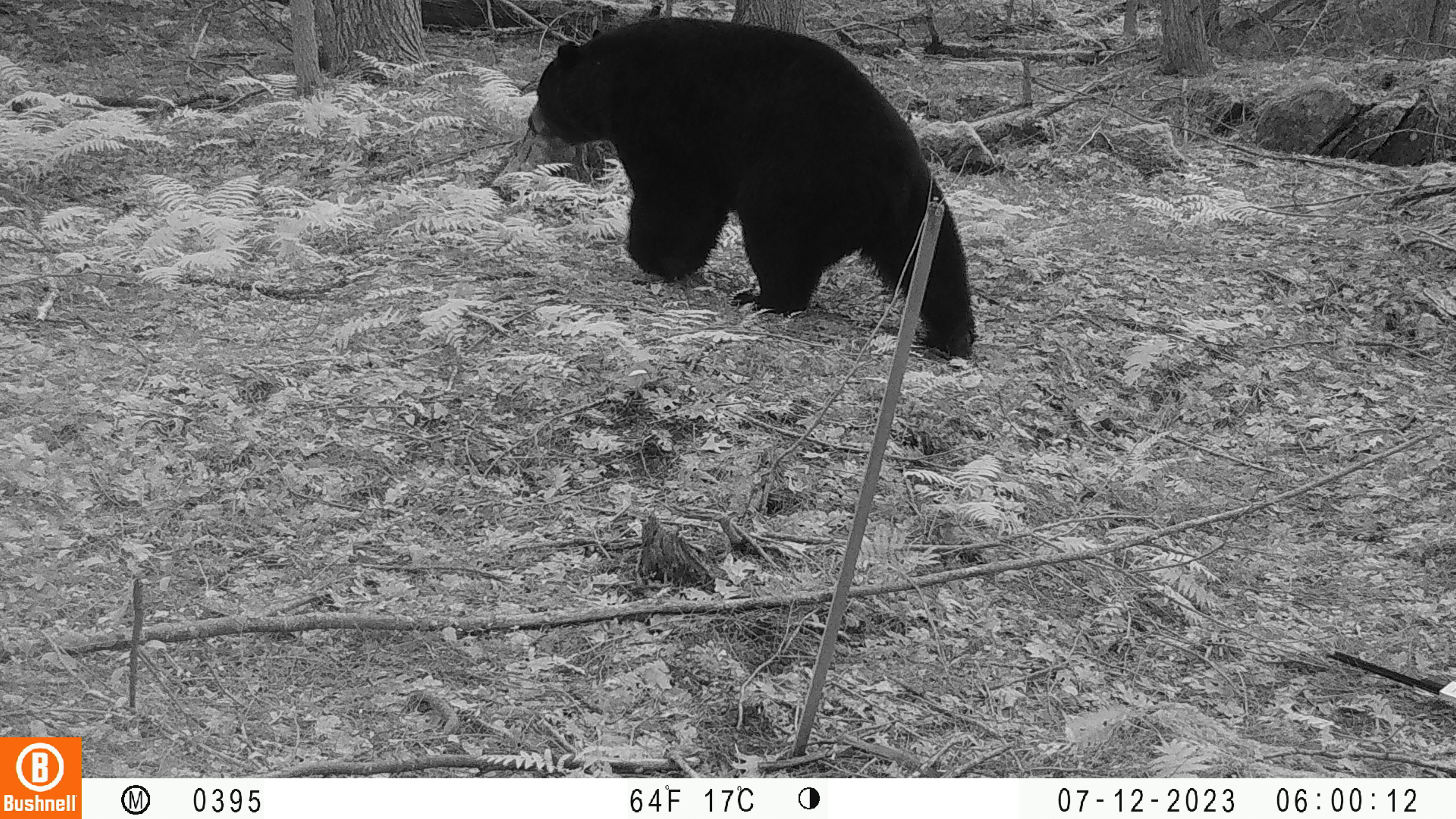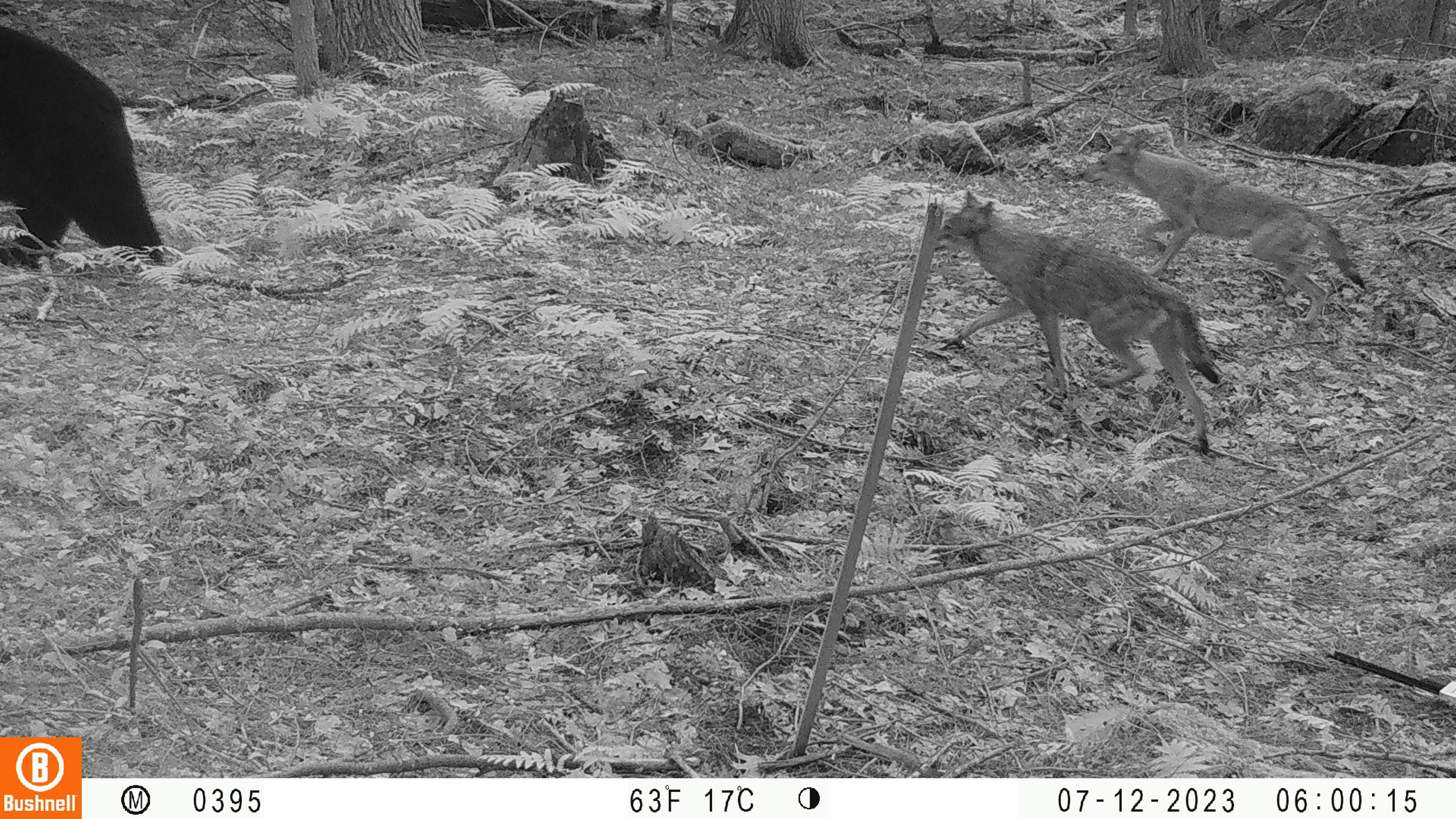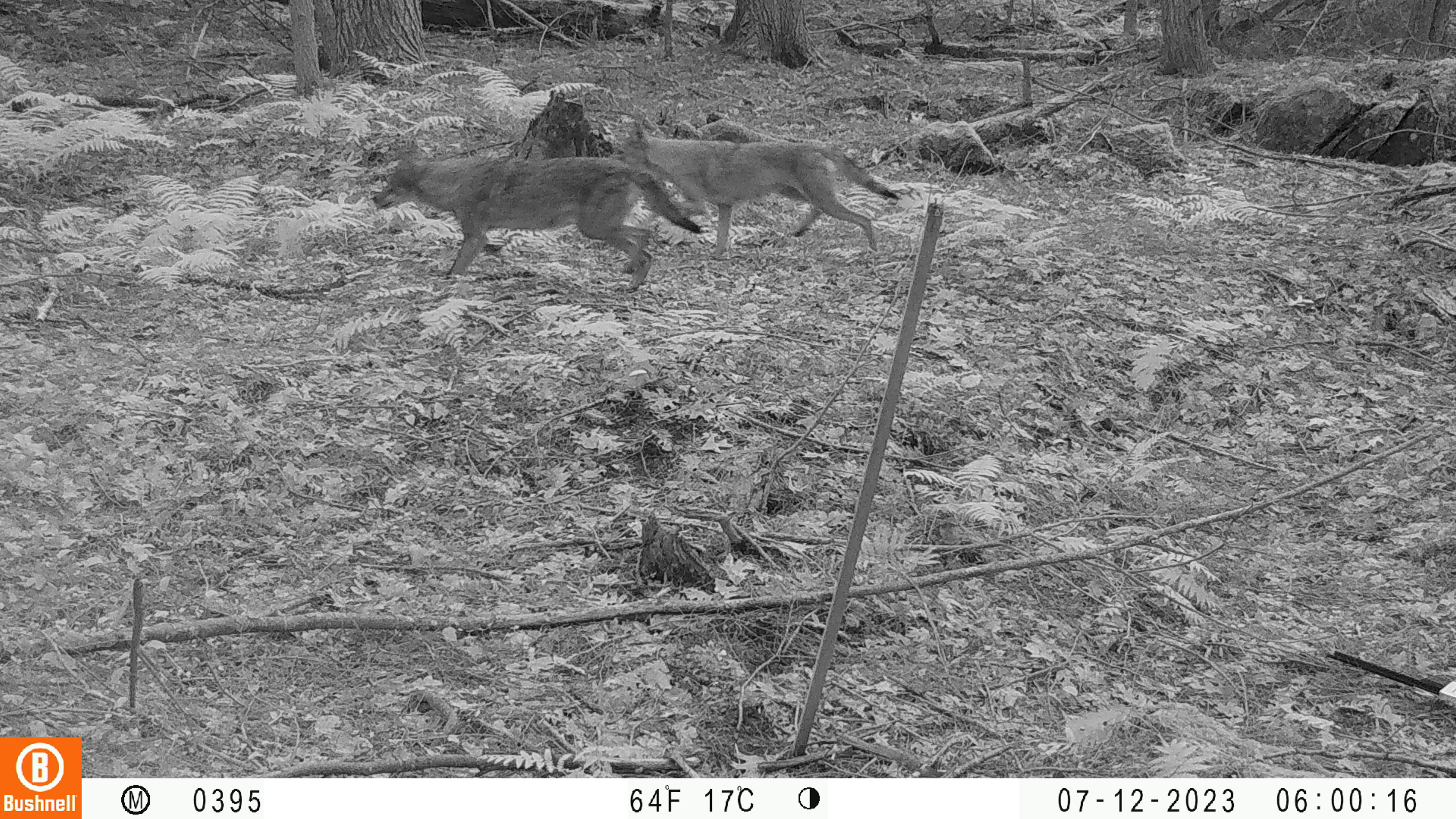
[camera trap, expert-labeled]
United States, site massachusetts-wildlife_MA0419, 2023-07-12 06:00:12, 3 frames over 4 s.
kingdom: Animalia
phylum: Chordata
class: Mammalia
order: Carnivora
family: Ursidae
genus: Ursus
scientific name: Ursus americanus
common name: black bear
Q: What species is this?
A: Black bear (Ursus americanus).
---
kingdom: Animalia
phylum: Chordata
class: Mammalia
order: Carnivora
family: Canidae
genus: Canis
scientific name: Canis latrans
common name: coyote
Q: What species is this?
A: Coyote (Canis latrans).